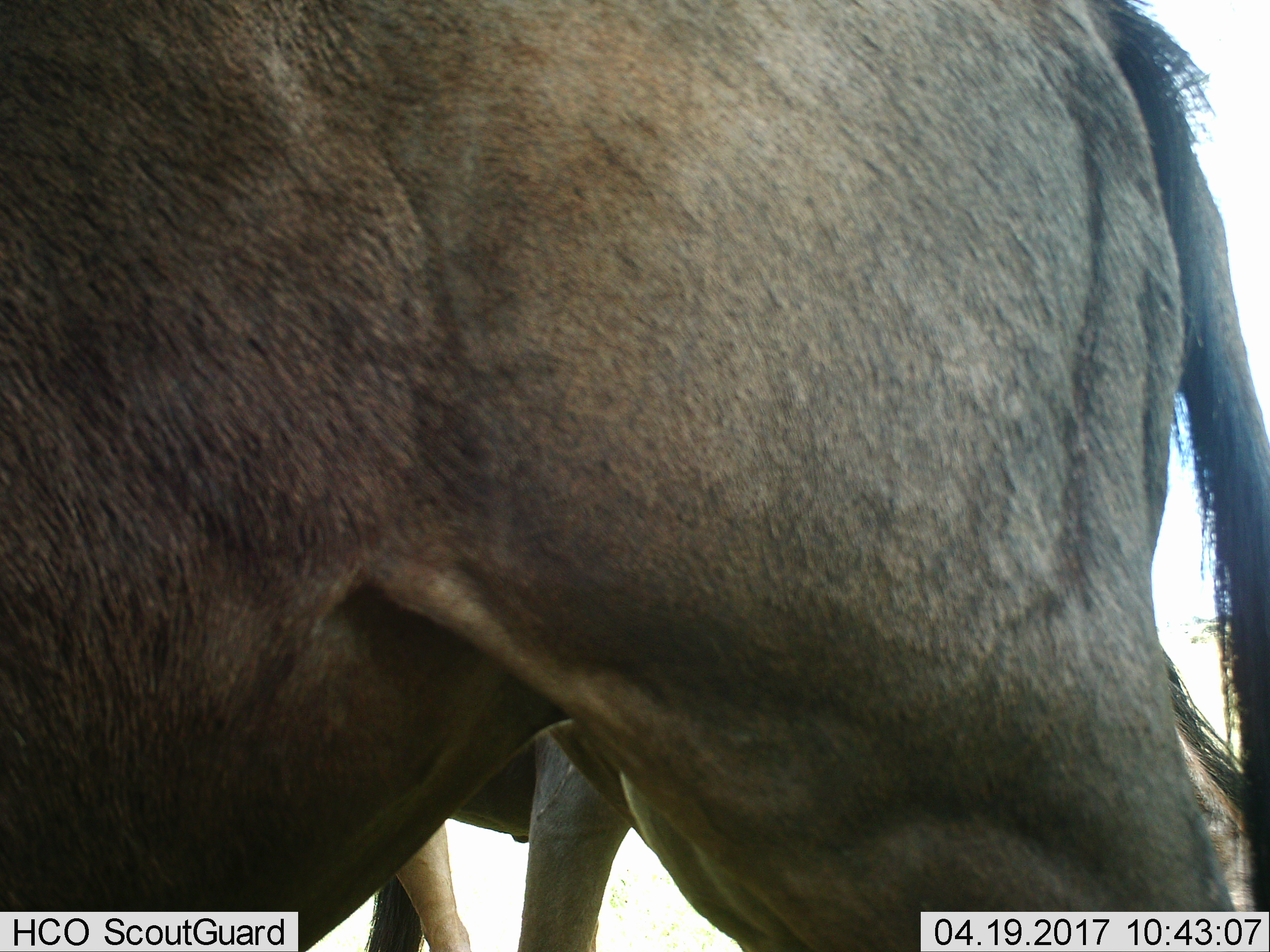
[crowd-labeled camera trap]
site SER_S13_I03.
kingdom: Animalia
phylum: Chordata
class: Mammalia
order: Artiodactyla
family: Bovidae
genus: Connochaetes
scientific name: Connochaetes taurinus taurinus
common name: blue wildebeest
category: wildebeestblue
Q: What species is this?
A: Wildebeestblue (blue wildebeest) (Connochaetes taurinus taurinus).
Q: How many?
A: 2.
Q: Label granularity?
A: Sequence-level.